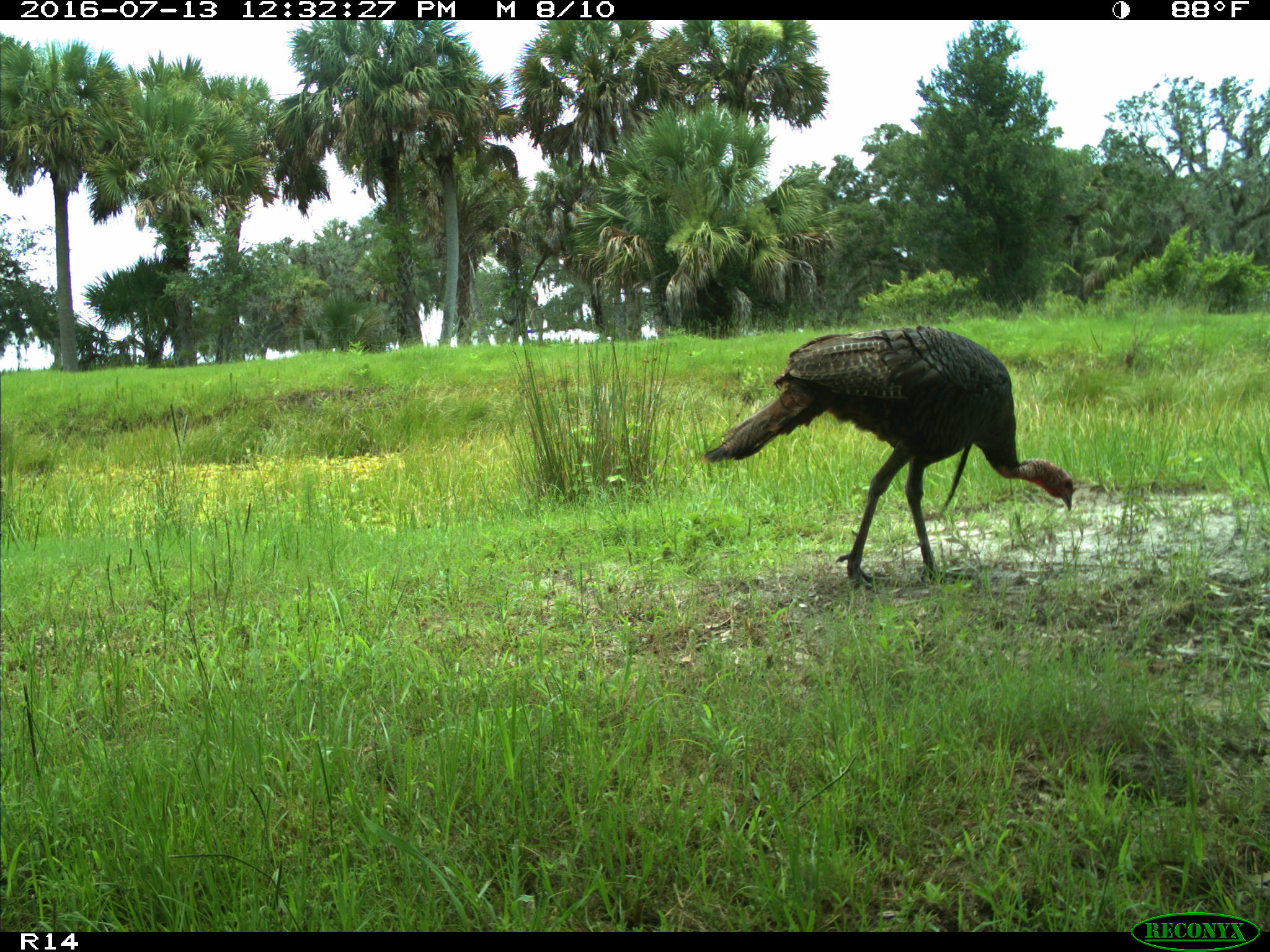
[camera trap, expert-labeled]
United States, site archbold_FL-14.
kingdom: Animalia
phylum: Chordata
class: Aves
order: Galliformes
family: Phasianidae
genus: Meleagris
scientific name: Meleagris gallopavo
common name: wild turkey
Meleagris gallopavo (wild turkey).